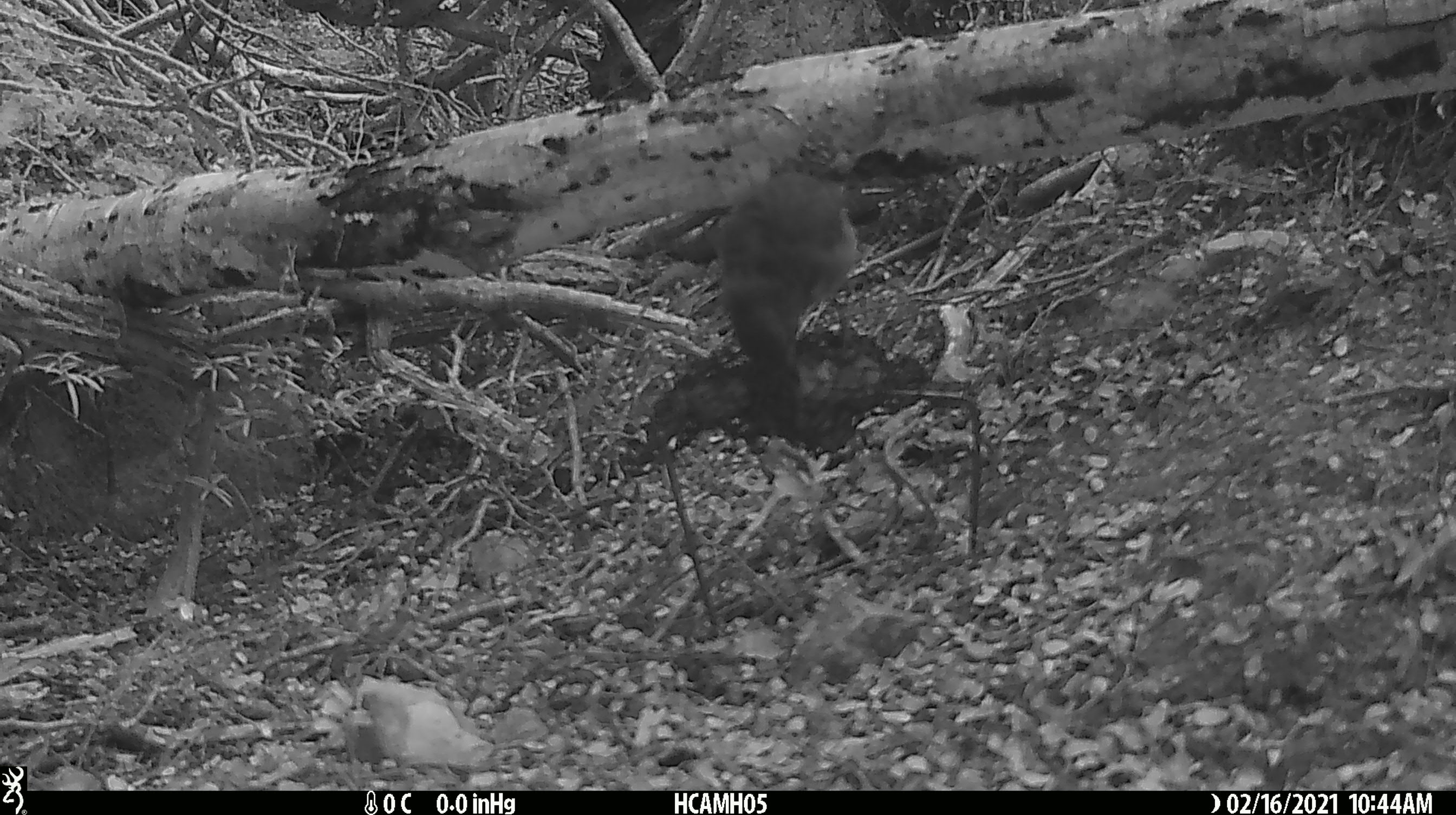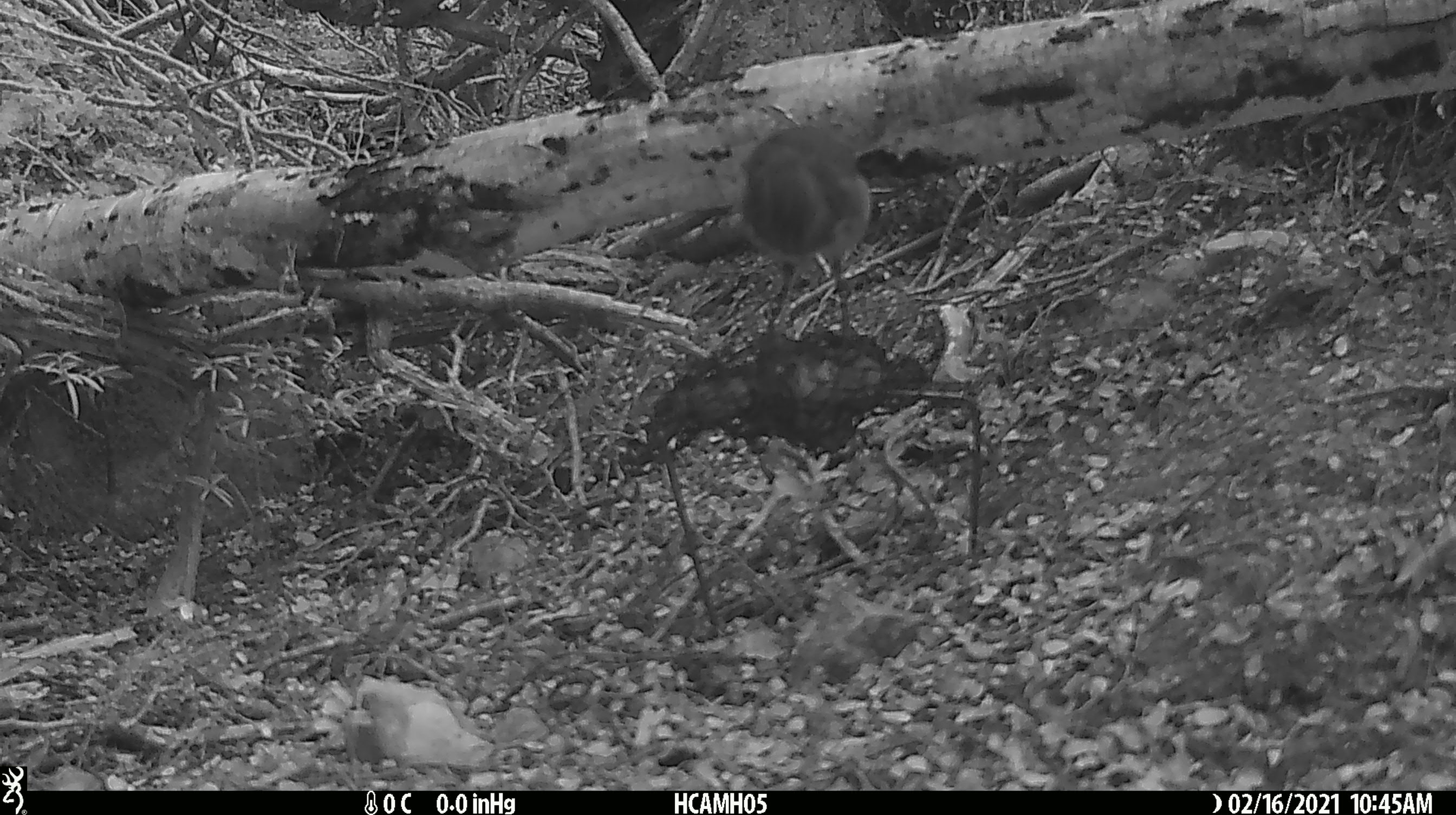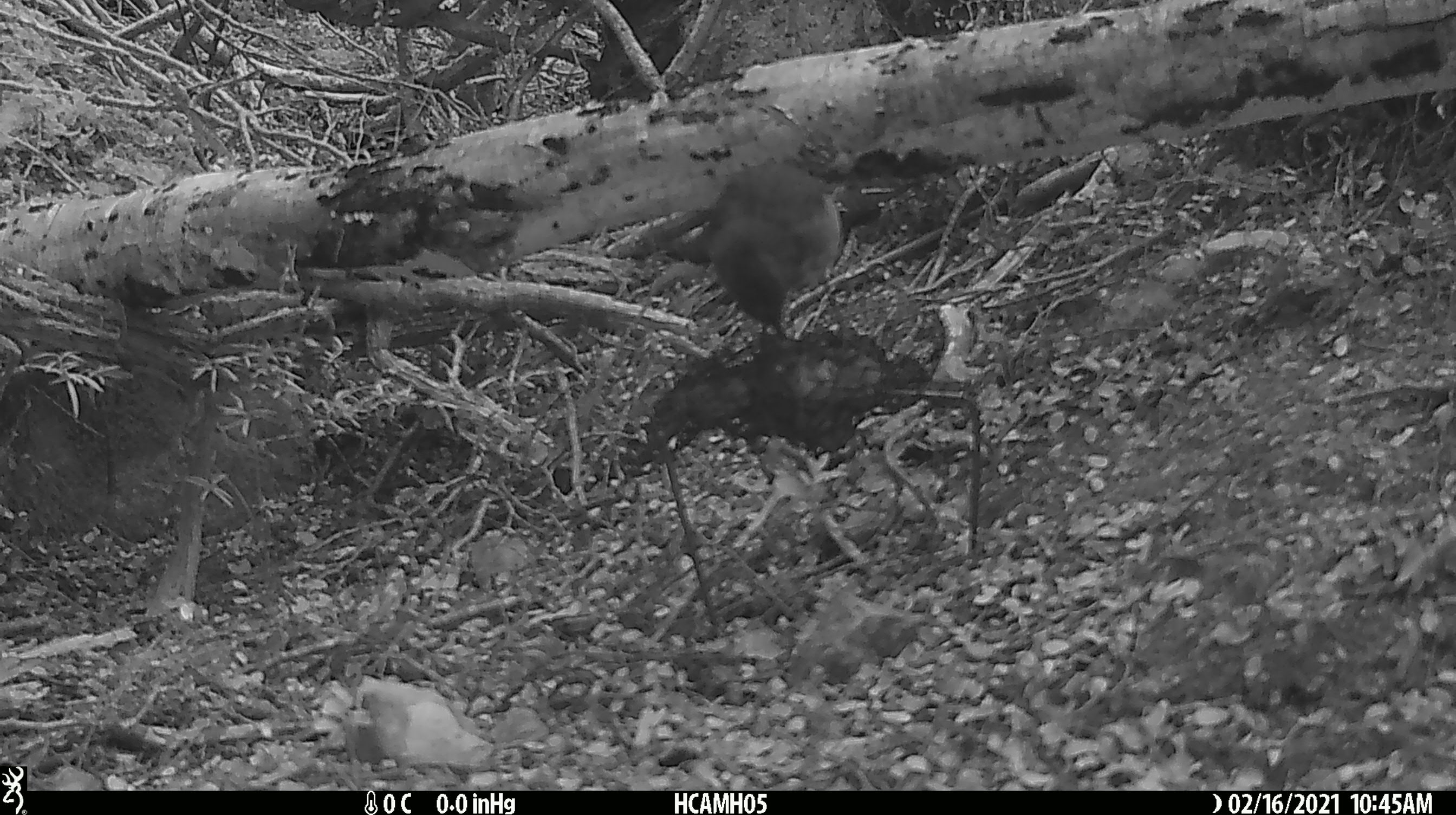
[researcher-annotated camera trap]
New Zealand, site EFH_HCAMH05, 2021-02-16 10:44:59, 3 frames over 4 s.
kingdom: Animalia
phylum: Chordata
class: Aves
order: Passeriformes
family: Petroicidae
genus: Petroica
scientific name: Petroica australis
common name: new zealand robin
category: robin